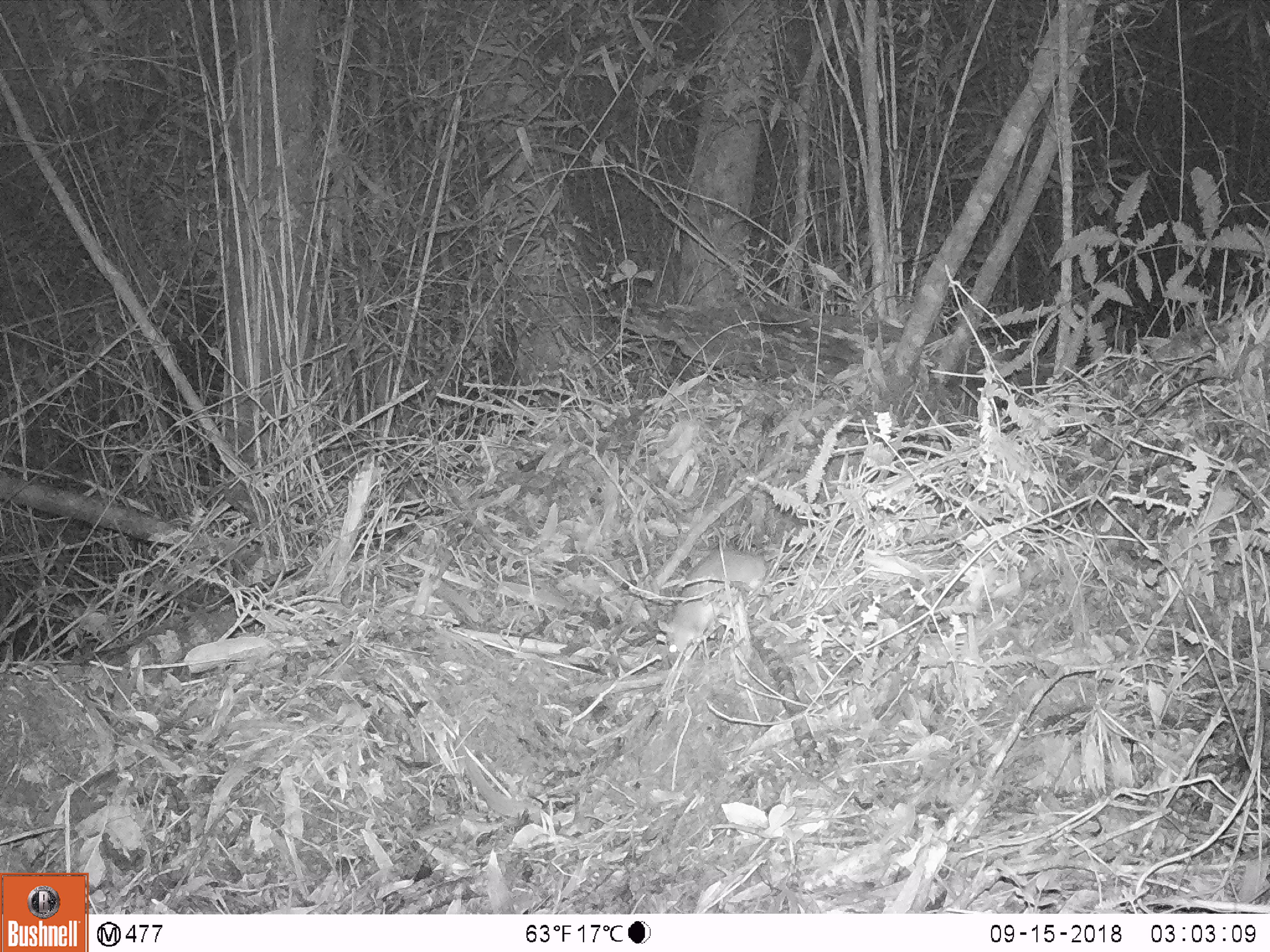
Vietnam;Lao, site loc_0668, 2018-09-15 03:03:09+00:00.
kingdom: Animalia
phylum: Chordata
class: Mammalia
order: Rodentia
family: Muridae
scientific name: Muridae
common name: old-world mice and rats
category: unidentified murid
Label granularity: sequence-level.